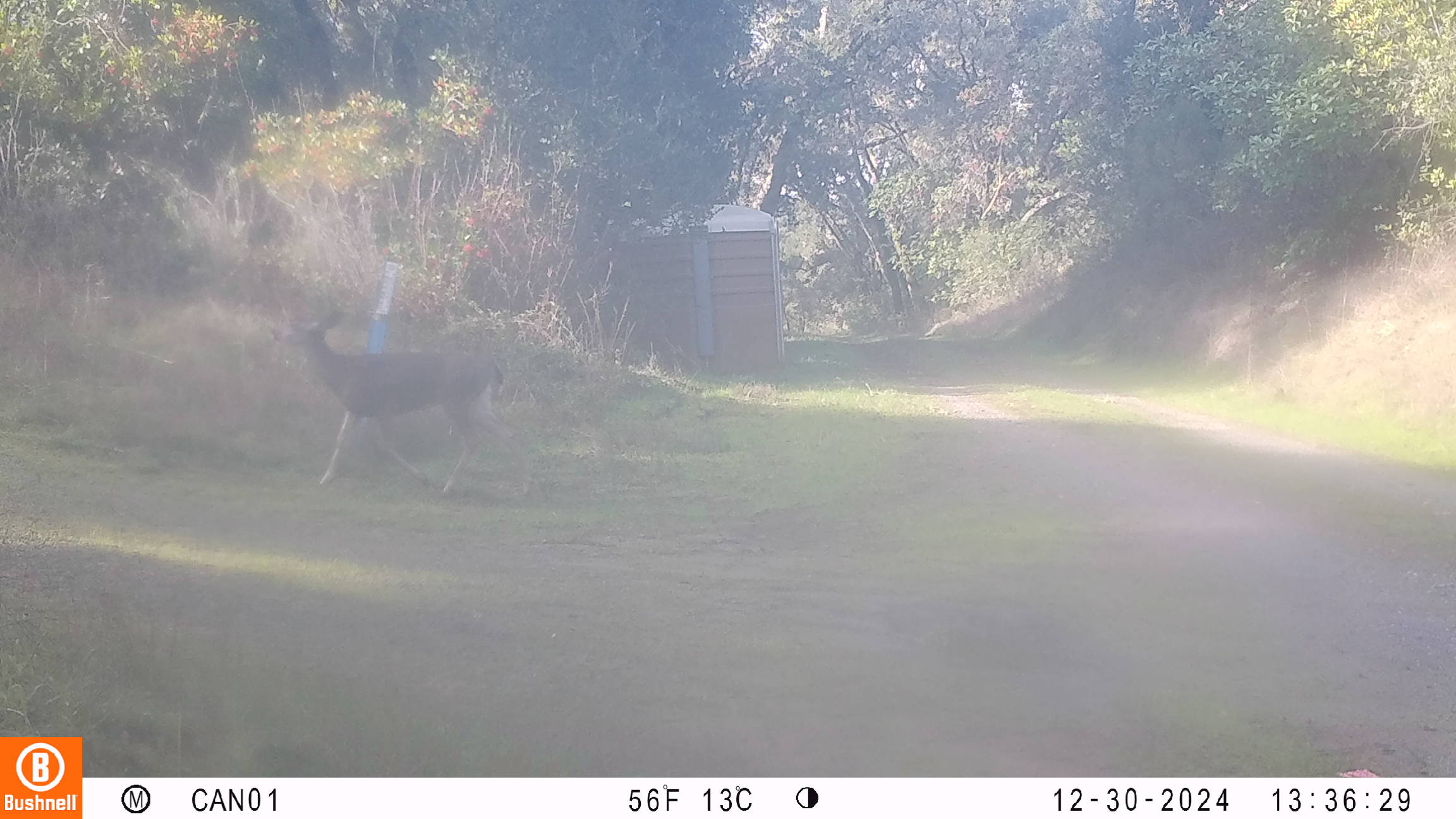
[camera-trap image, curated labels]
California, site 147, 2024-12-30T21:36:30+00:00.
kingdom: Animalia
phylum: Chordata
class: Mammalia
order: Artiodactyla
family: Cervidae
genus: Odocoileus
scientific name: Odocoileus hemionus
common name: mule deer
Mule deer (Odocoileus hemionus).